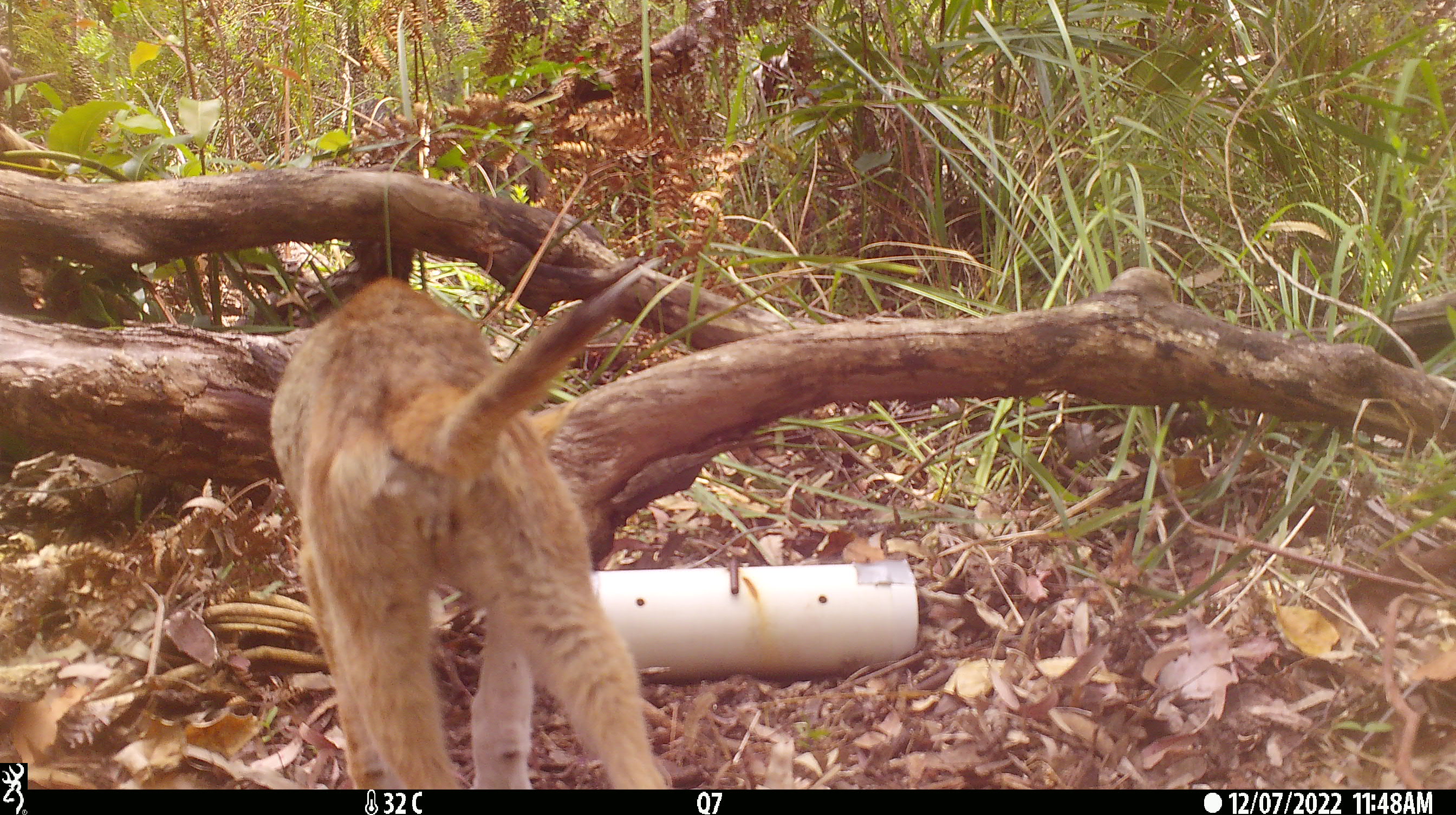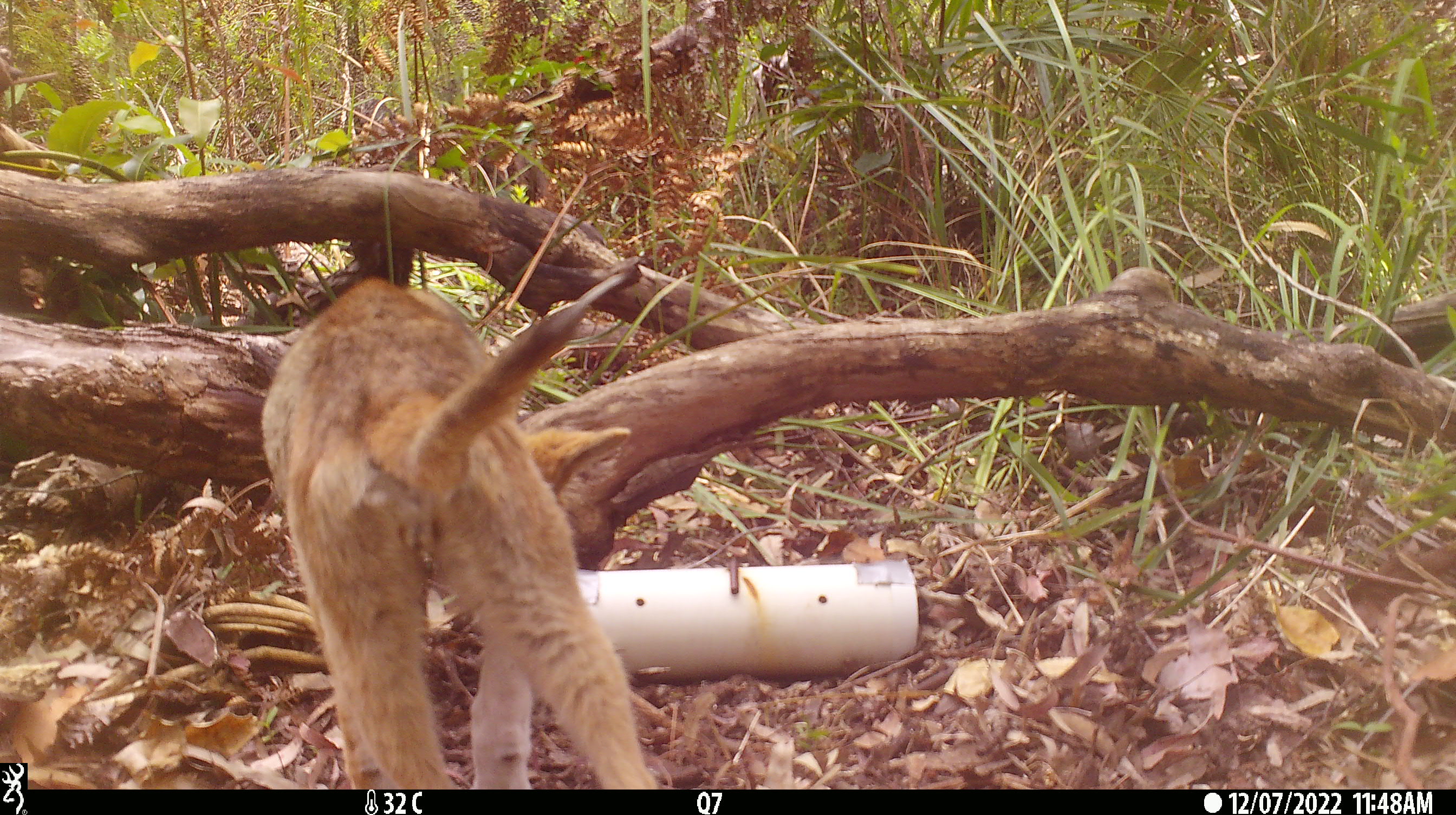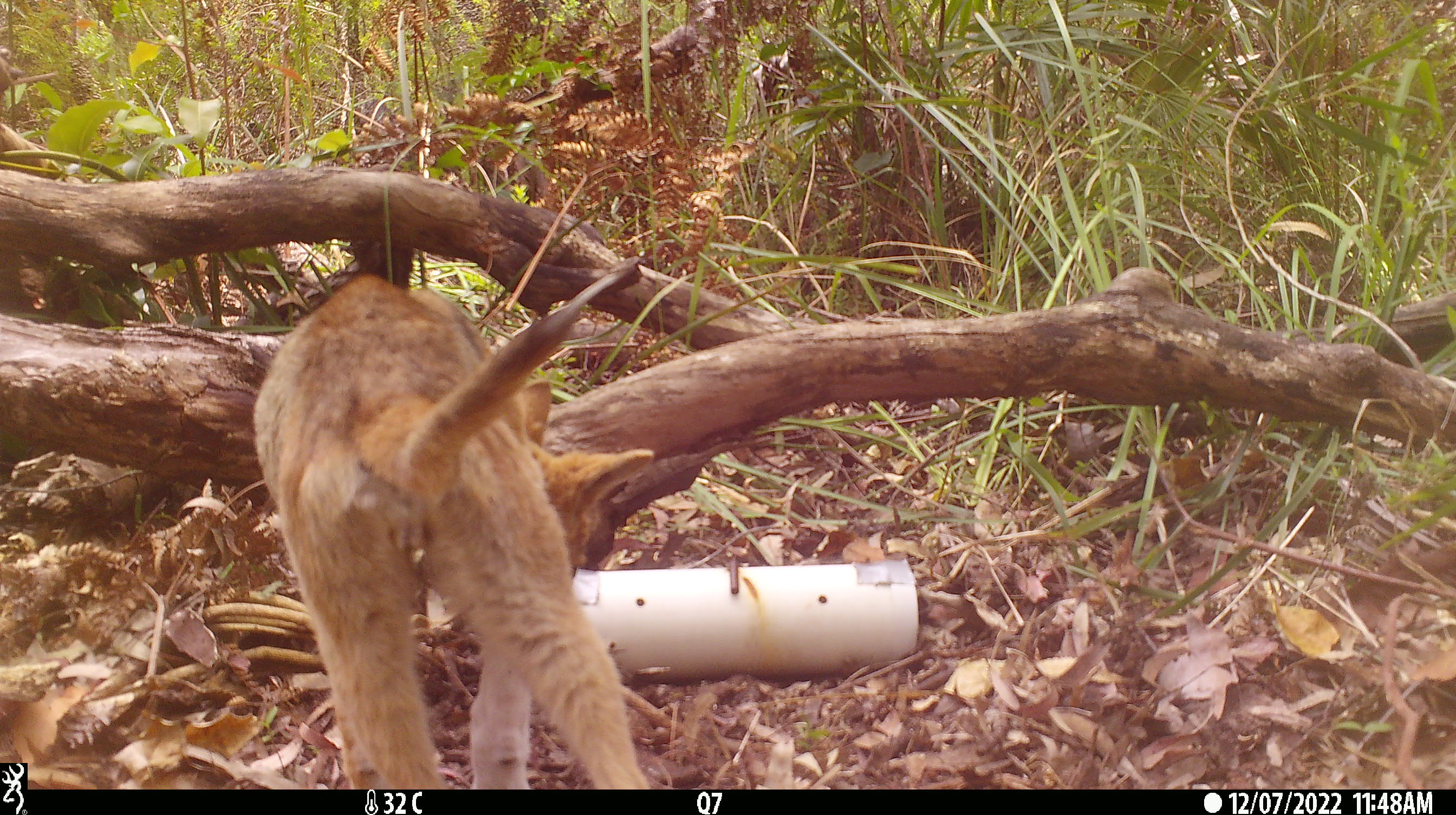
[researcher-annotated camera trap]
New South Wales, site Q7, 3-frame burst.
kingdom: Animalia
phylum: Chordata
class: Mammalia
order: Carnivora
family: Canidae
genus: Canis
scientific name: Canis familiaris dingo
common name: dingo